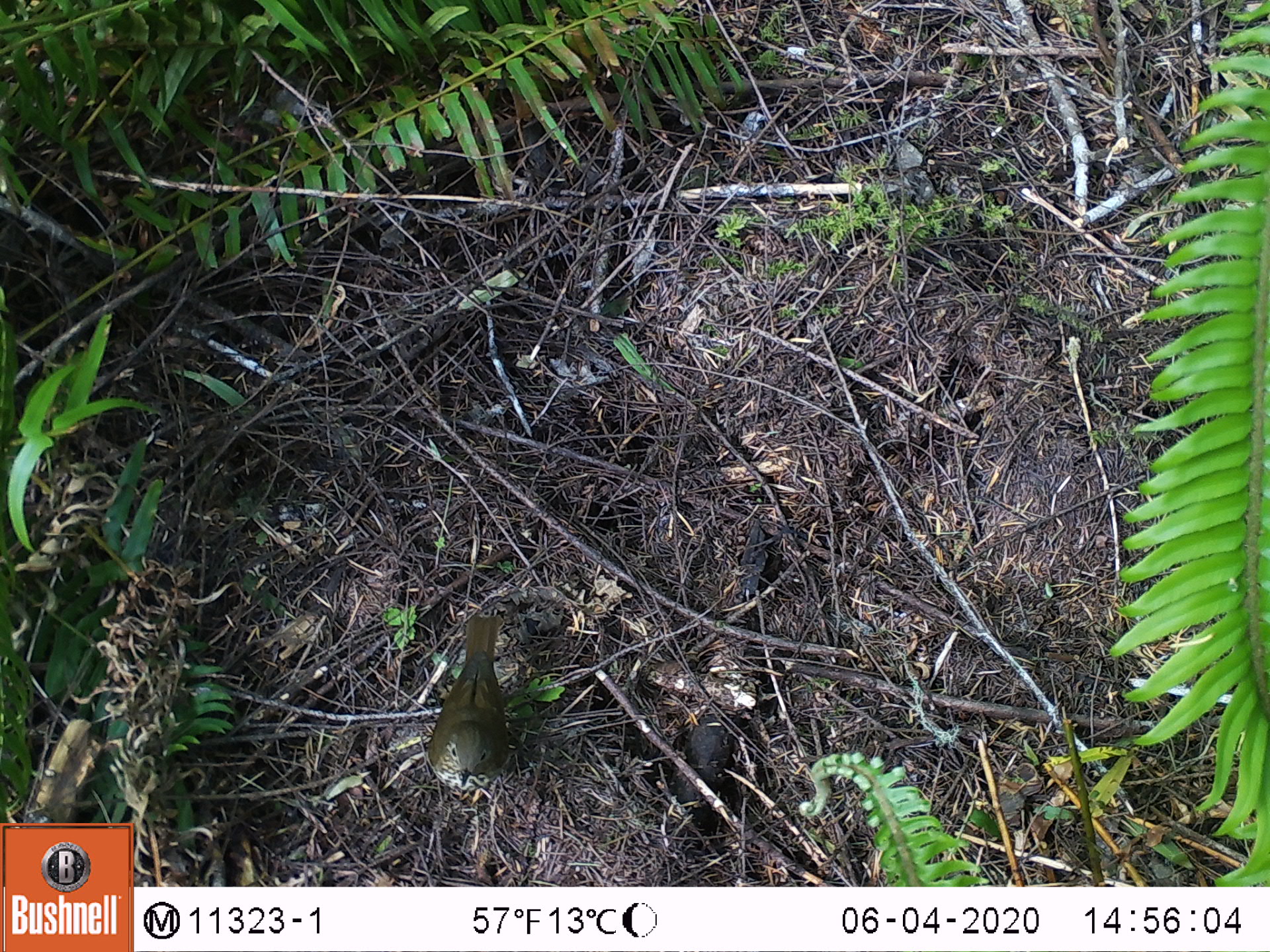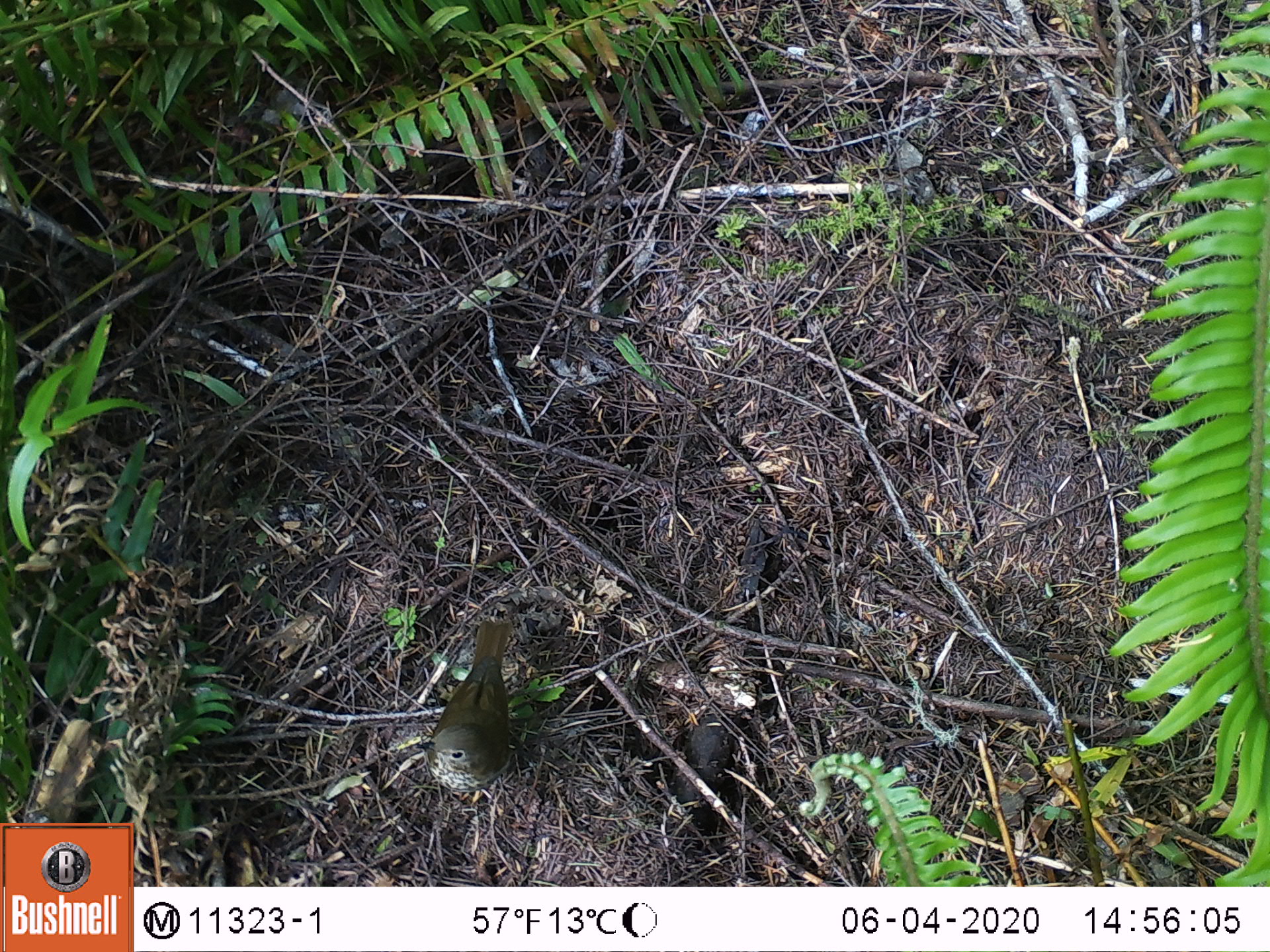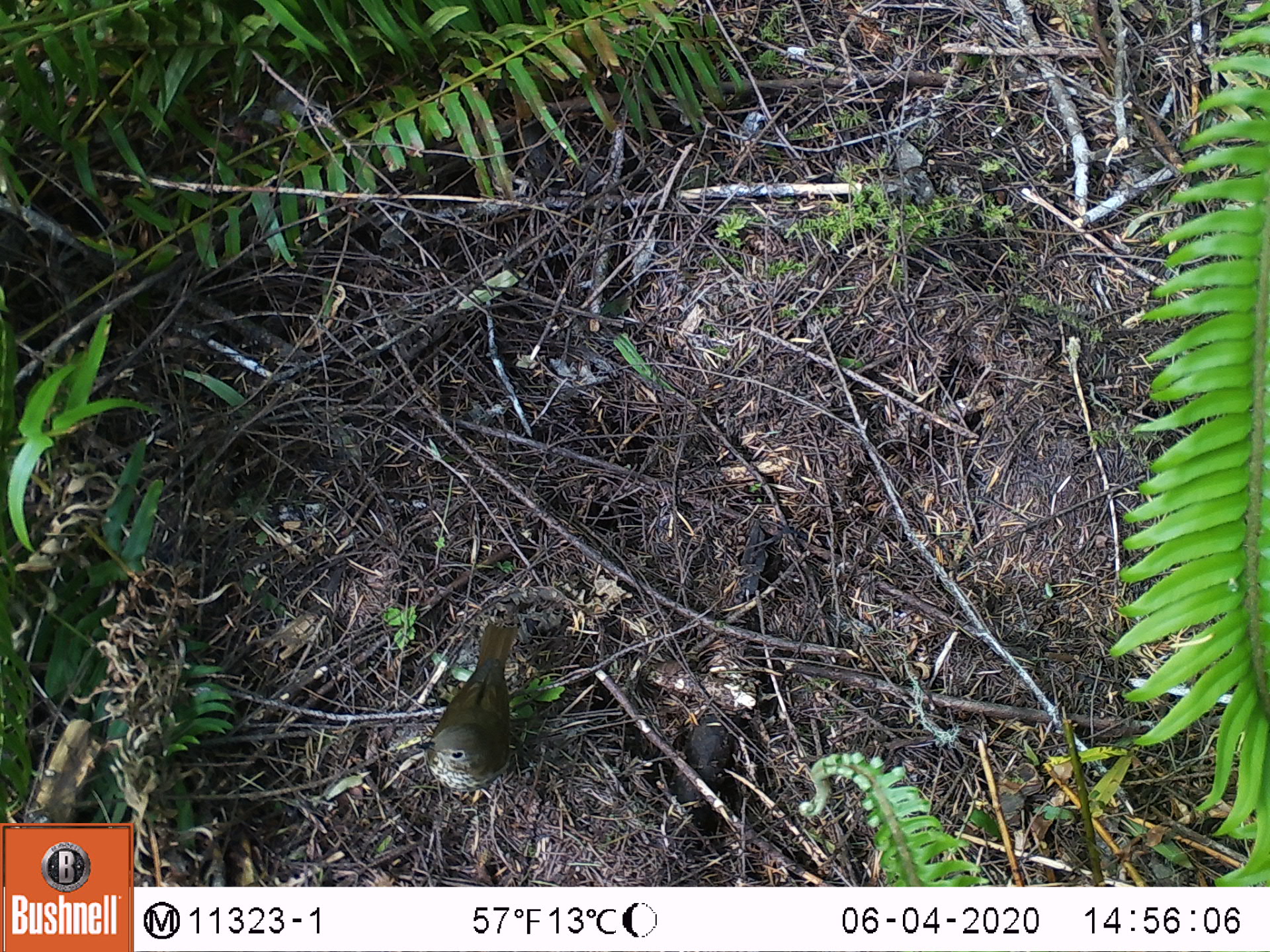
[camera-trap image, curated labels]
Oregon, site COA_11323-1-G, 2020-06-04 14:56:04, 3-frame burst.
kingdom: Animalia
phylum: Chordata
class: Aves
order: Passeriformes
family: Turdidae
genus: Catharus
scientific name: Catharus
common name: brown thrushes and nightingale-thrushes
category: catharus species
Catharus species (brown thrushes and nightingale-thrushes) (Catharus).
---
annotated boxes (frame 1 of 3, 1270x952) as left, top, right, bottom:
catharus species: 416, 603, 523, 814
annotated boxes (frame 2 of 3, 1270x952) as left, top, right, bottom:
catharus species: 407, 604, 534, 815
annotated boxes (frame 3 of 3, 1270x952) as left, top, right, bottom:
catharus species: 418, 610, 534, 808